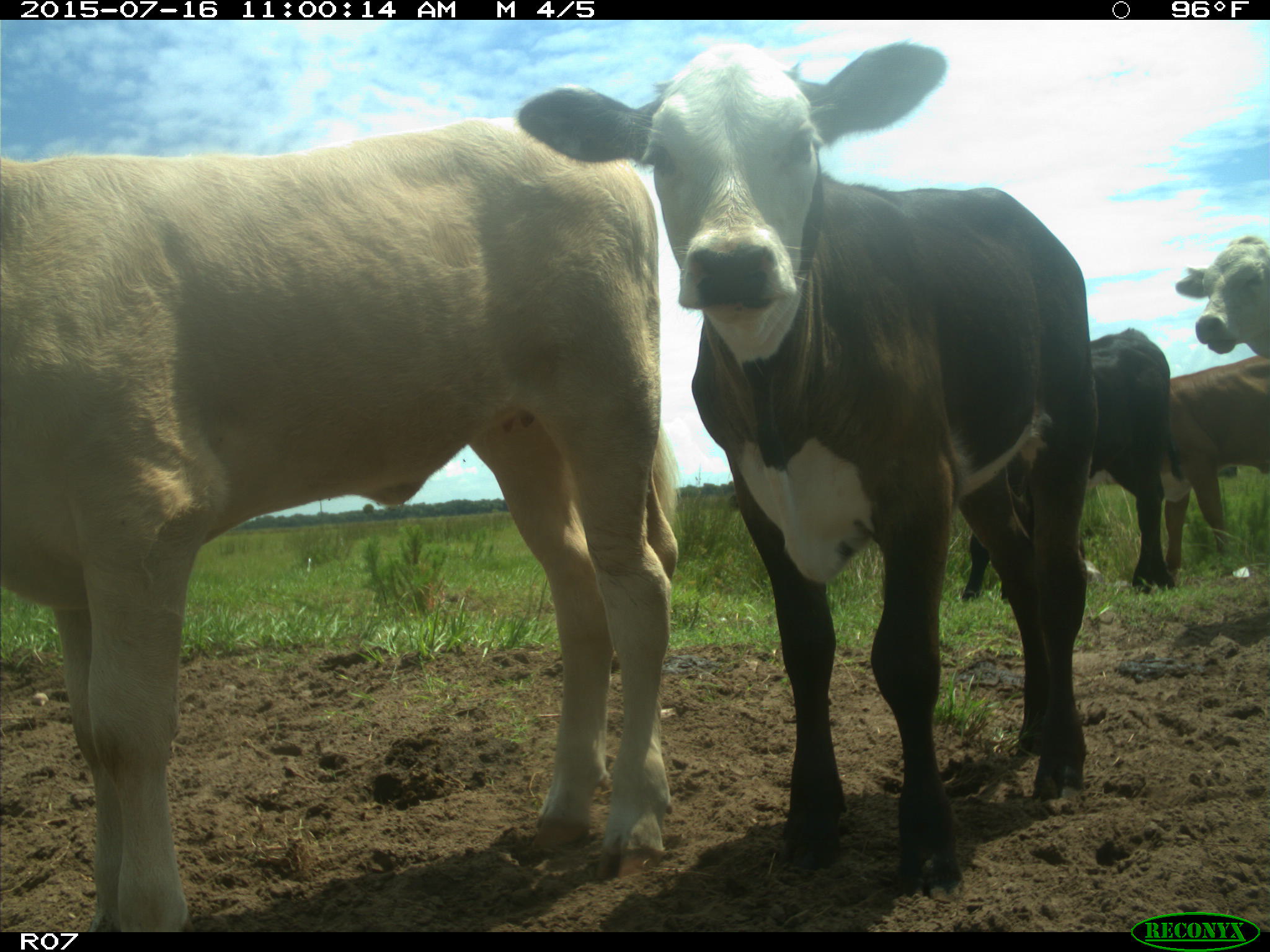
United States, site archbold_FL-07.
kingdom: Animalia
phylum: Chordata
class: Mammalia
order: Artiodactyla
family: Bovidae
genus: Bos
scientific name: Bos taurus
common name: domestic cow